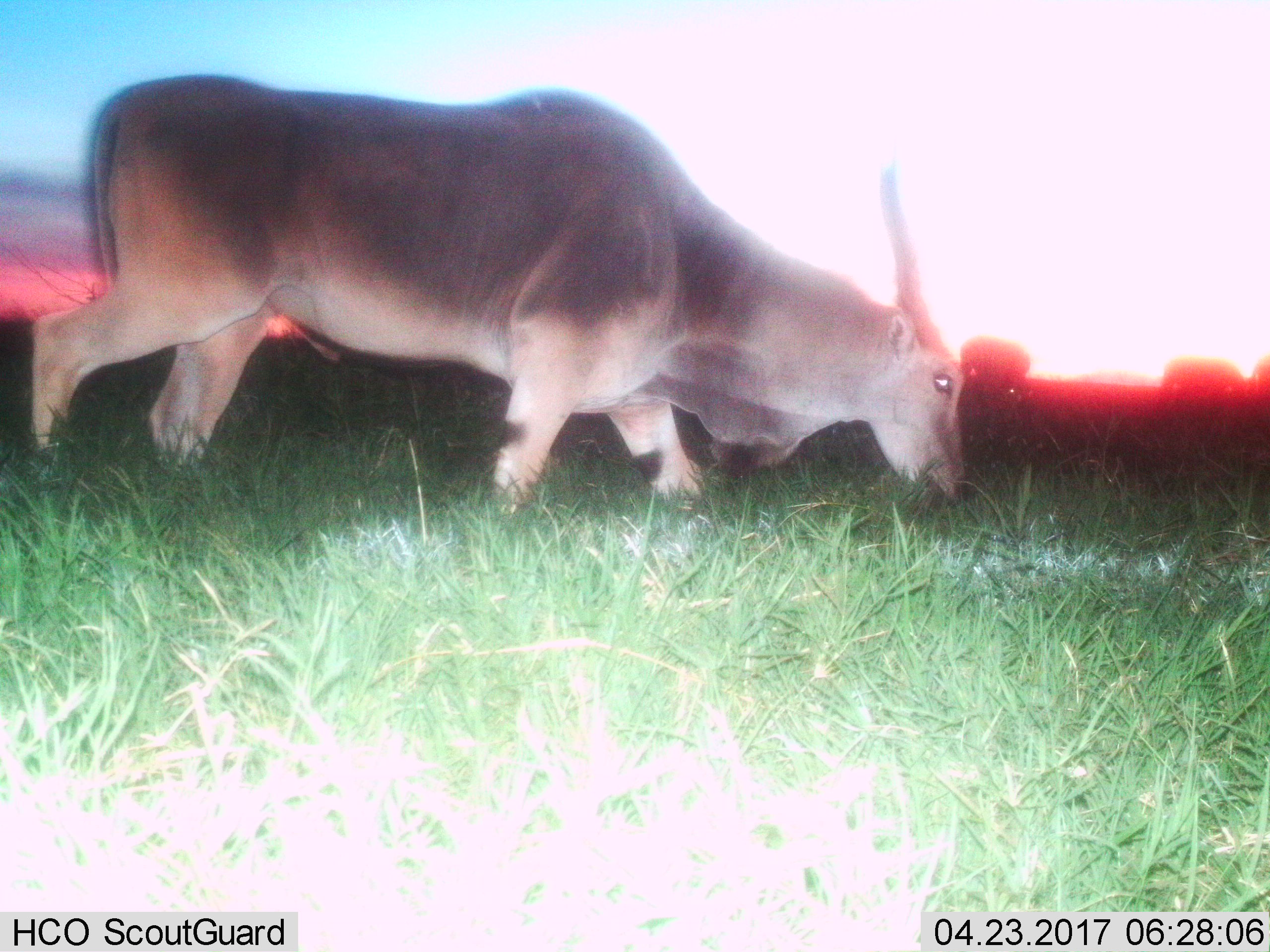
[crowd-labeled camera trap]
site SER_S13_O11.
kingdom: Animalia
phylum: Chordata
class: Mammalia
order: Artiodactyla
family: Bovidae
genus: Tragelaphus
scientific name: Tragelaphus oryx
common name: eland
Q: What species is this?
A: Eland (Tragelaphus oryx).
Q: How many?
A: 1.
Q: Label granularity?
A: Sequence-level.